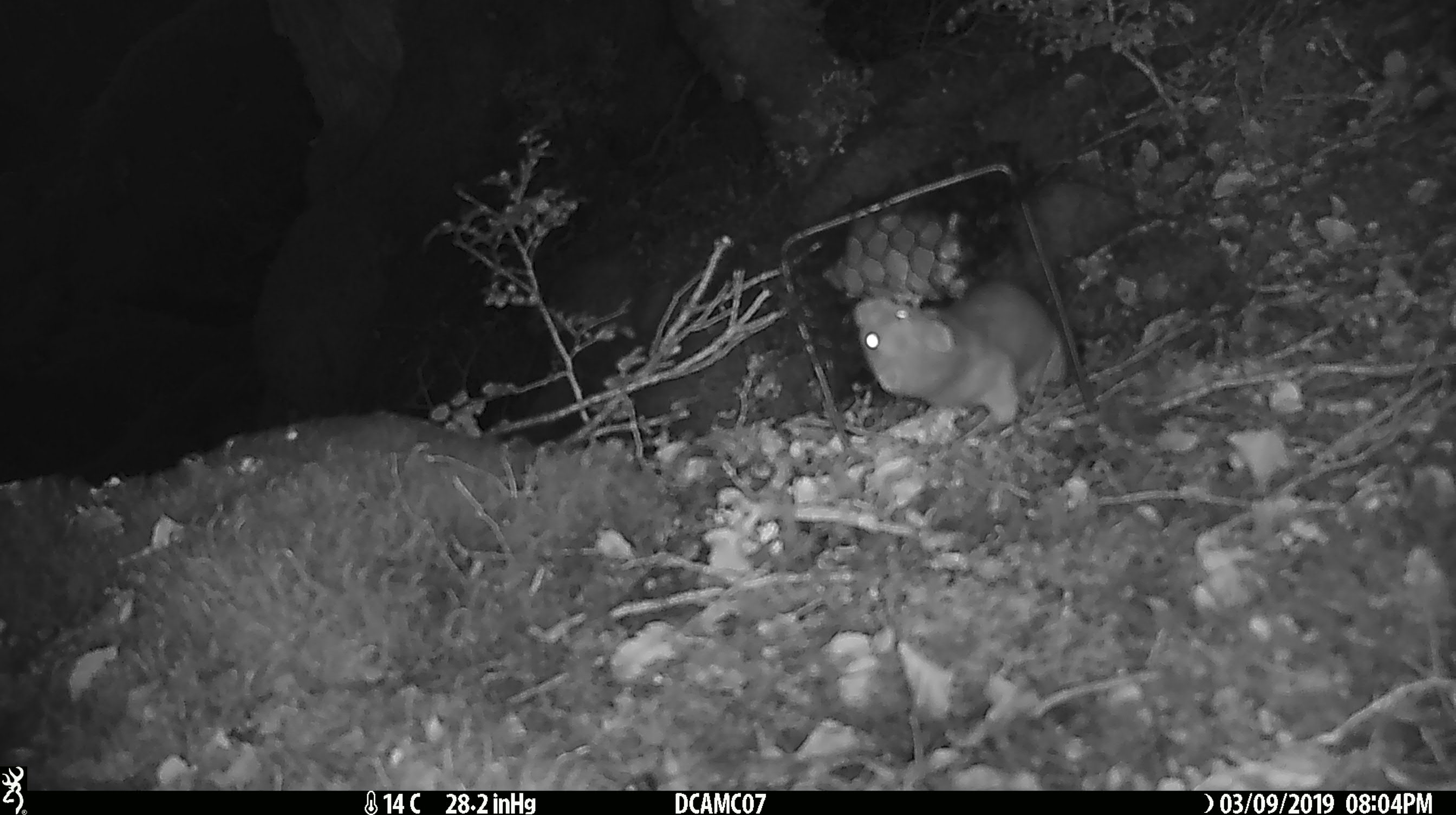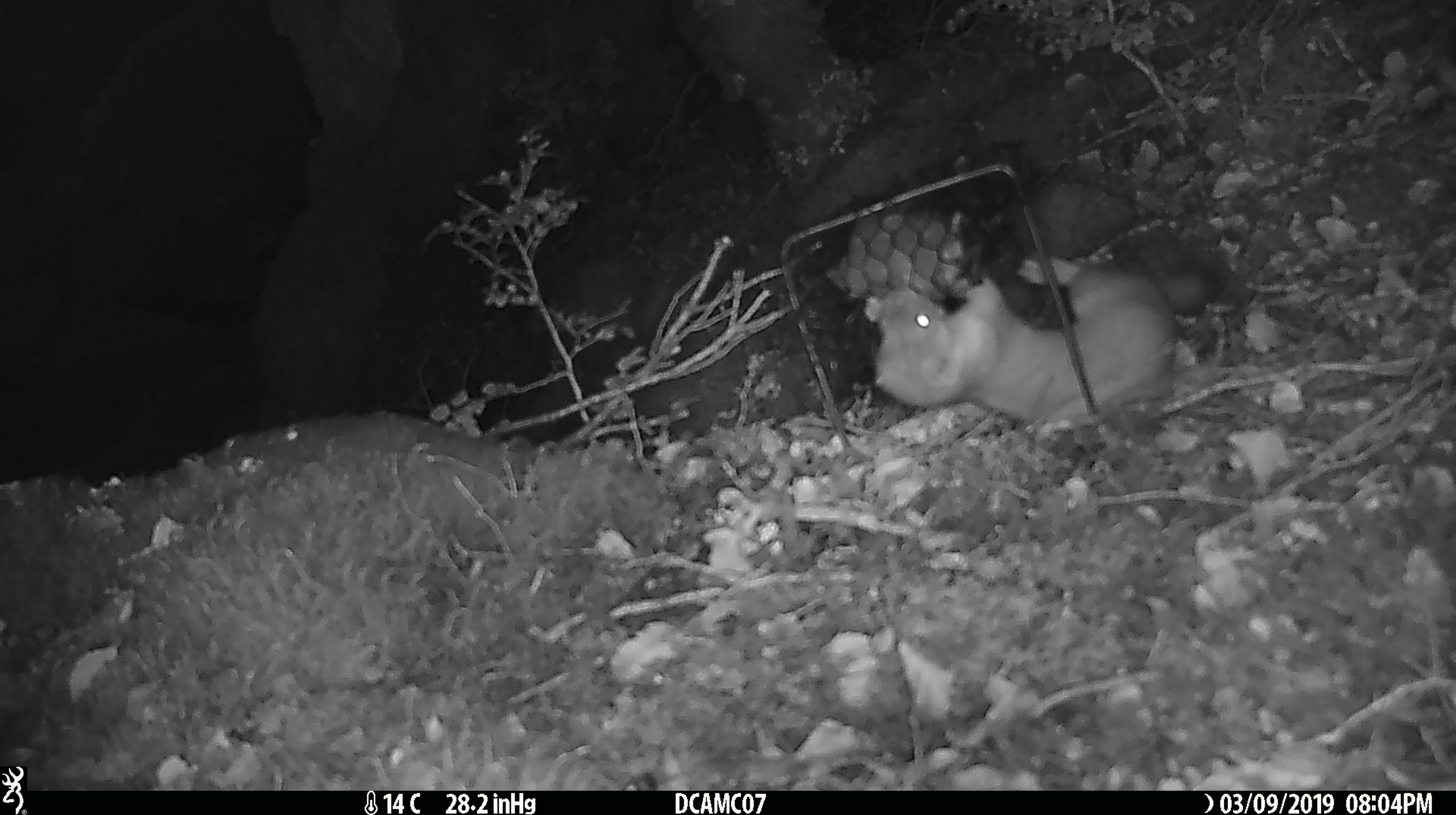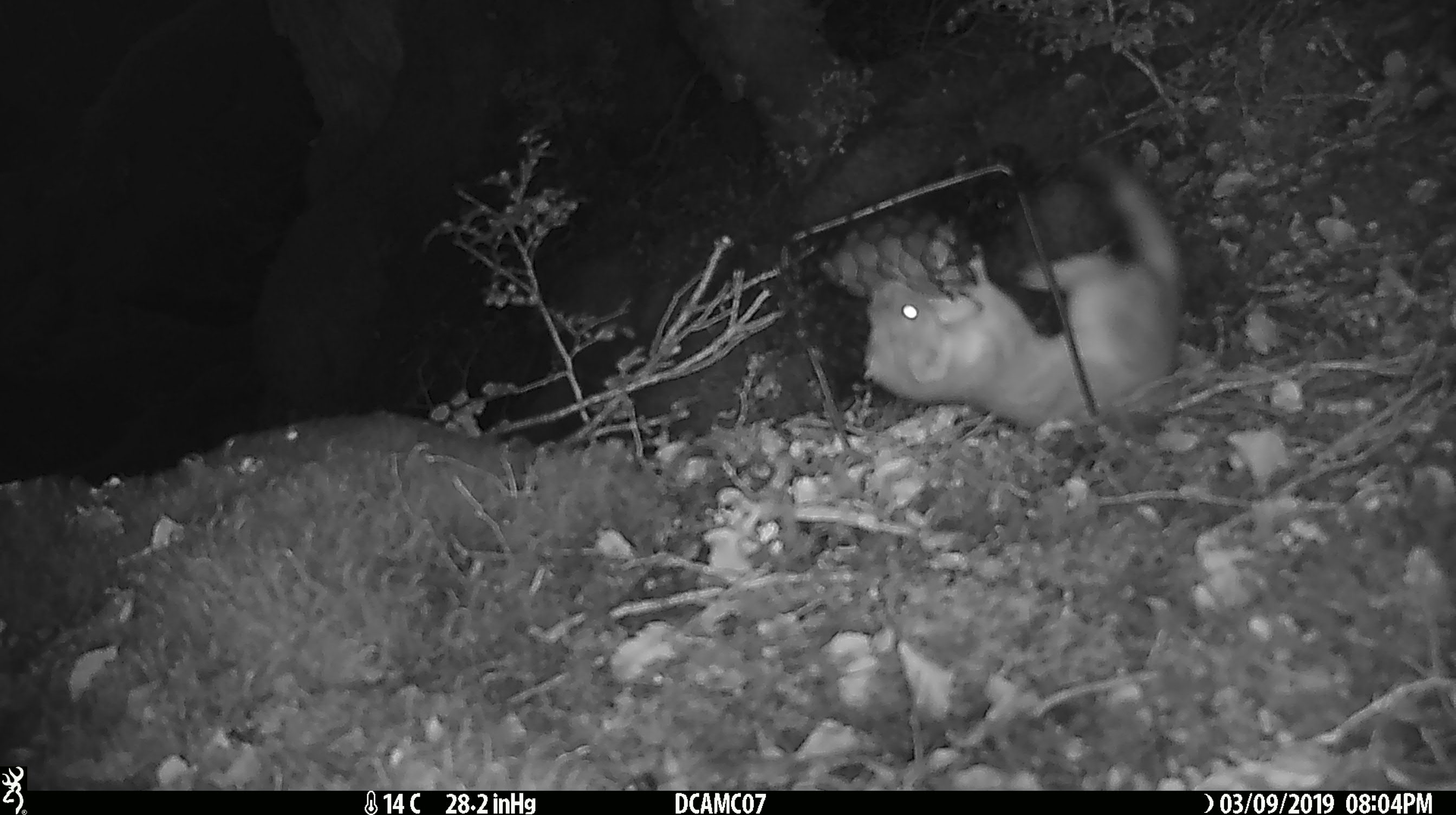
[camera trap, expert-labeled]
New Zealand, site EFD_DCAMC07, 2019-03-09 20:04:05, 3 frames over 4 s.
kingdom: Animalia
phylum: Chordata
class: Mammalia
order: Carnivora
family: Mustelidae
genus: Mustela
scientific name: Mustela erminea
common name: stoat